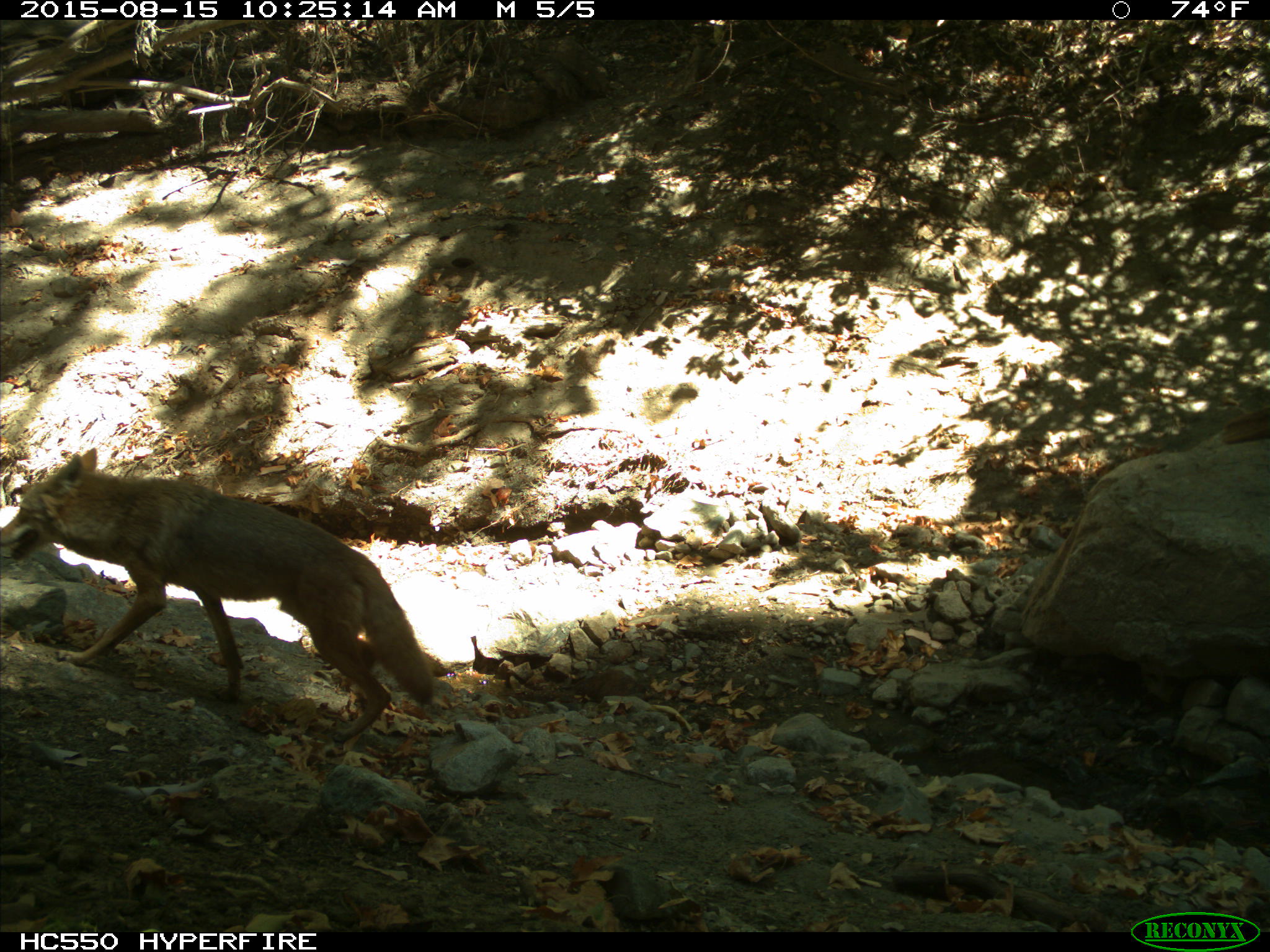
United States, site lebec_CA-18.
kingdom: Animalia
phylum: Chordata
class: Mammalia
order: Carnivora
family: Canidae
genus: Canis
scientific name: Canis latrans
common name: coyote